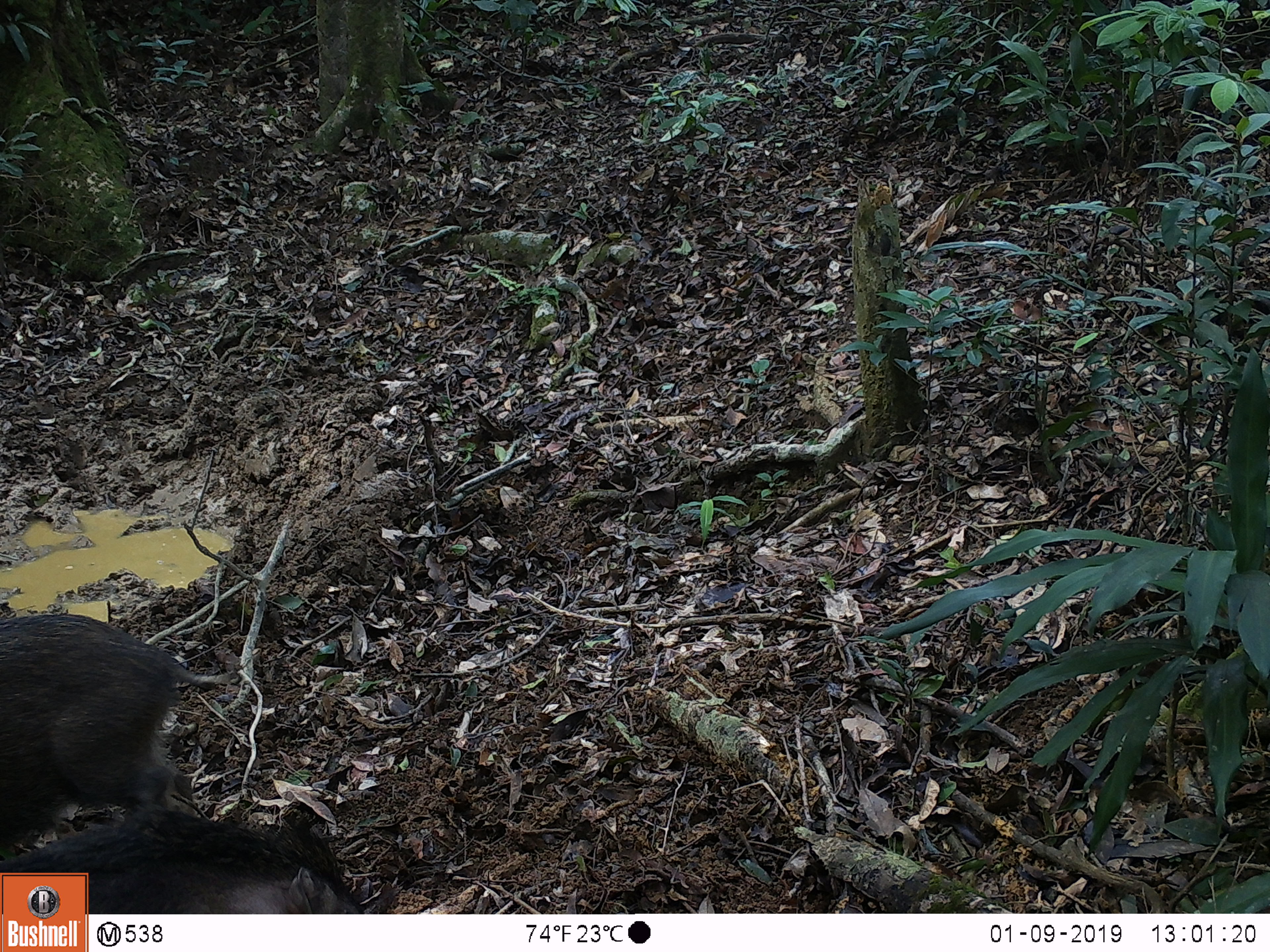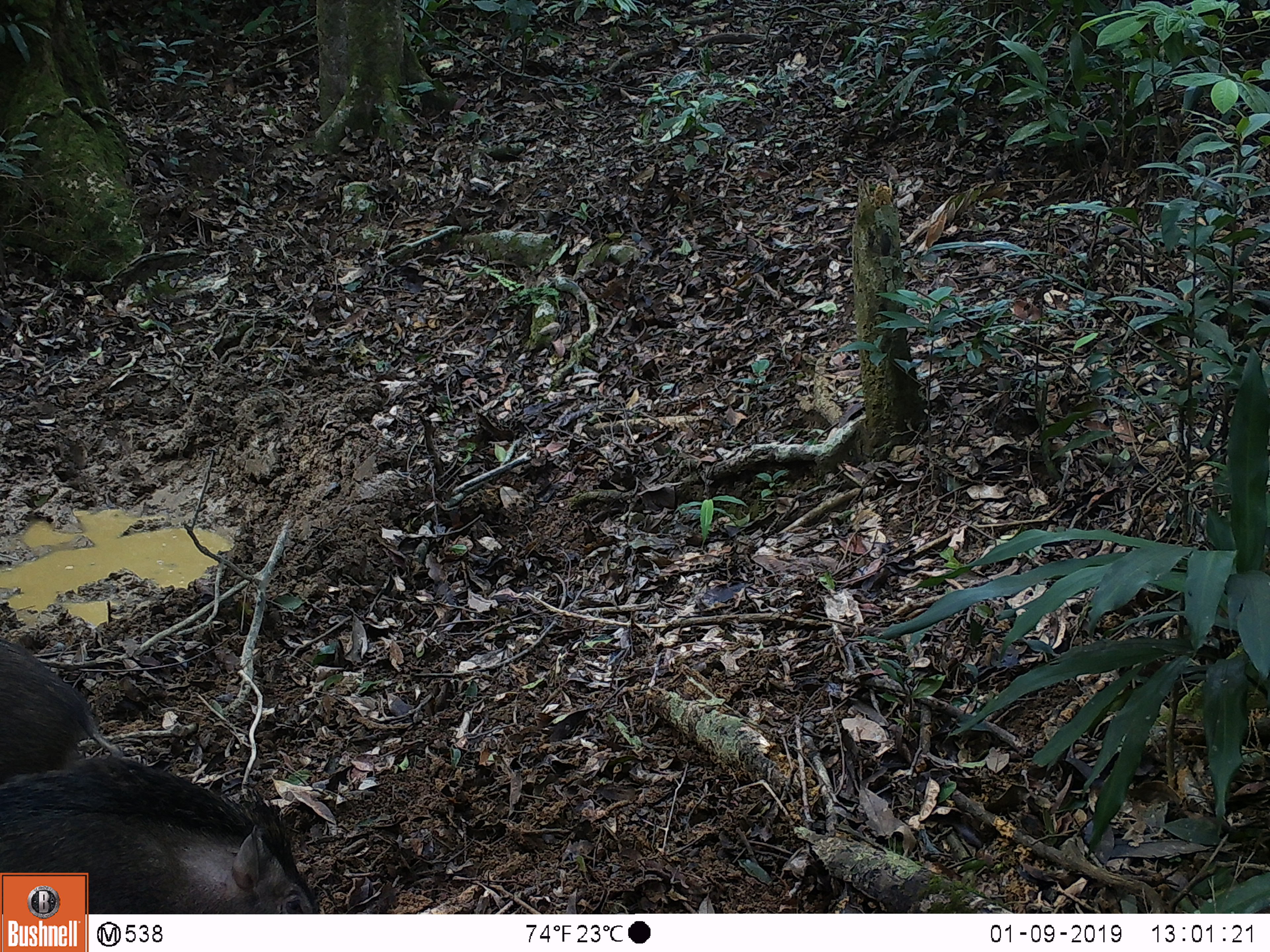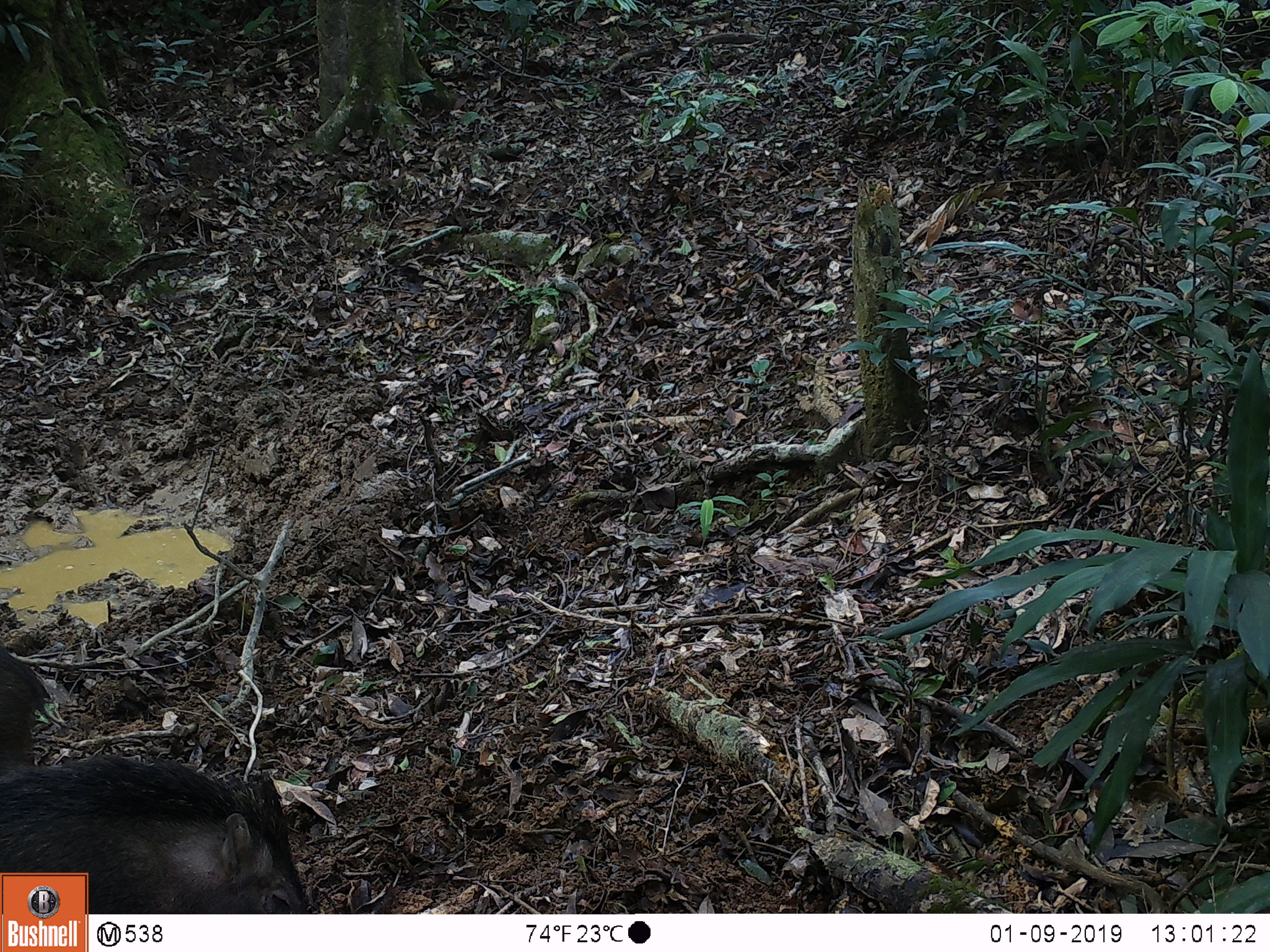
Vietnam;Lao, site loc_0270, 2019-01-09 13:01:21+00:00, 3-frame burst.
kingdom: Animalia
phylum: Chordata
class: Mammalia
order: Artiodactyla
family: Suidae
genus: Sus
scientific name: Sus scrofa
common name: eurasian wild pig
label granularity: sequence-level